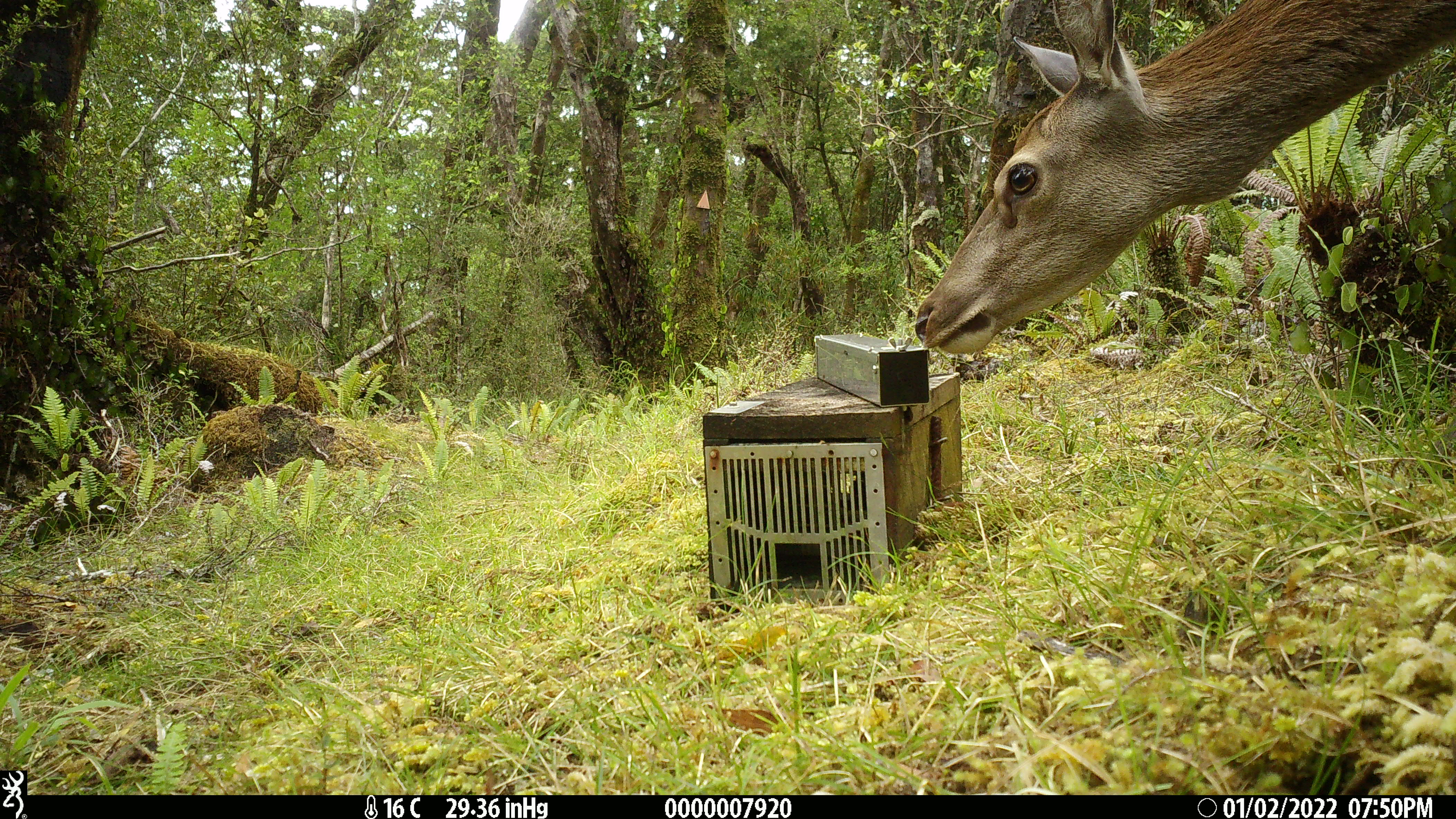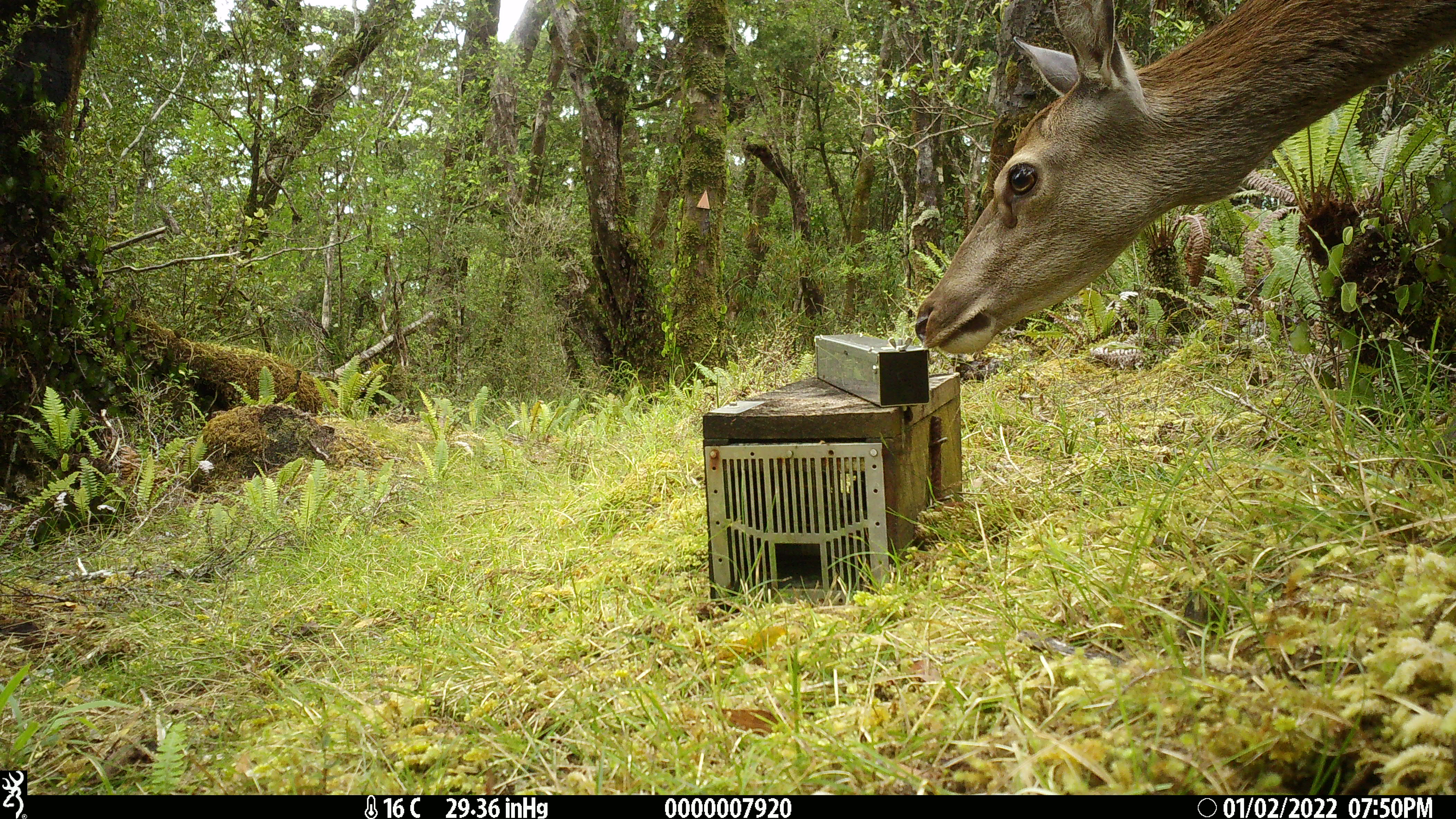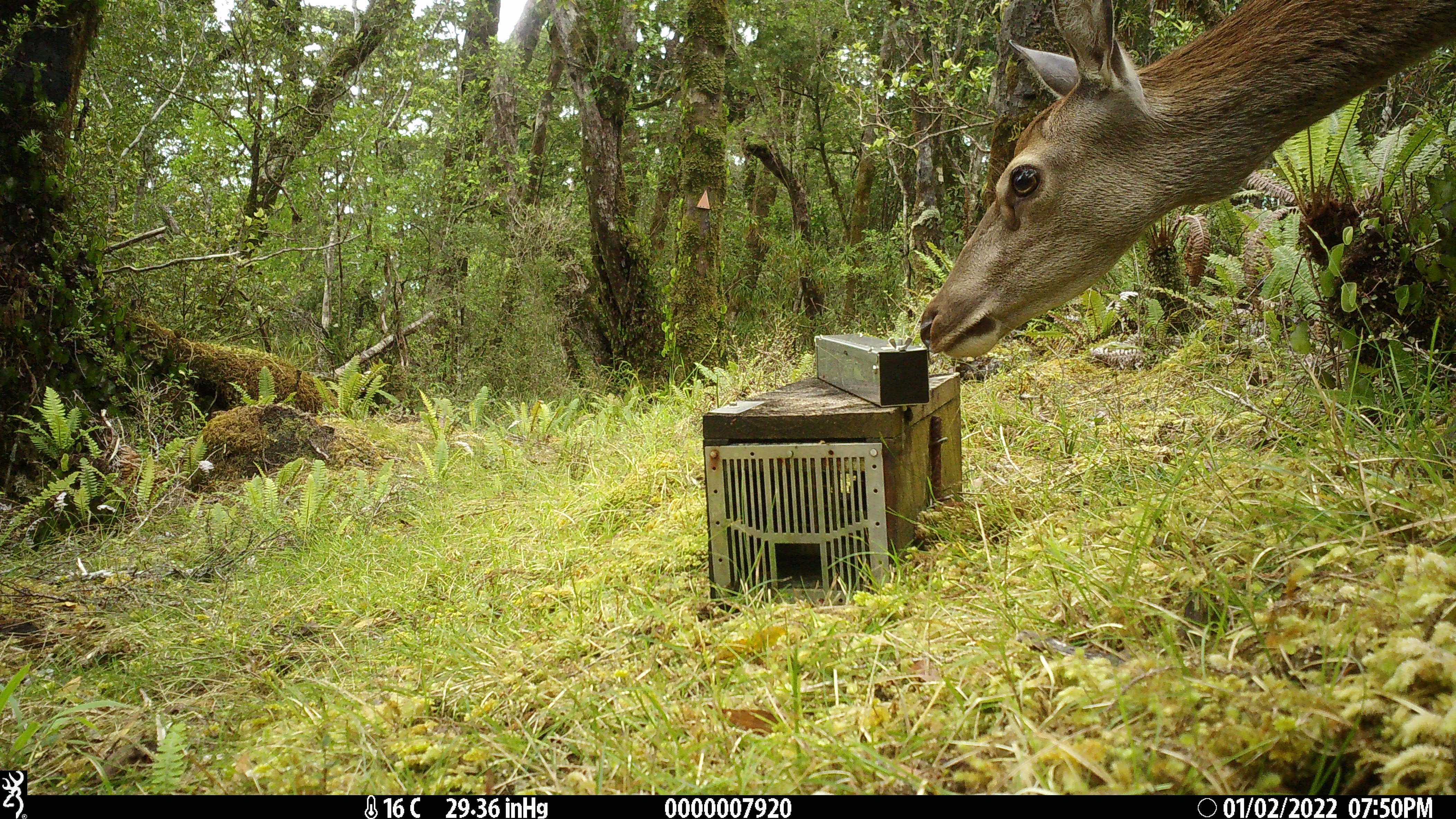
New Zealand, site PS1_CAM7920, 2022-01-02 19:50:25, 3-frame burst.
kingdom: Animalia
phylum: Chordata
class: Mammalia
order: Artiodactyla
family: Cervidae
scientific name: Cervidae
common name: deer